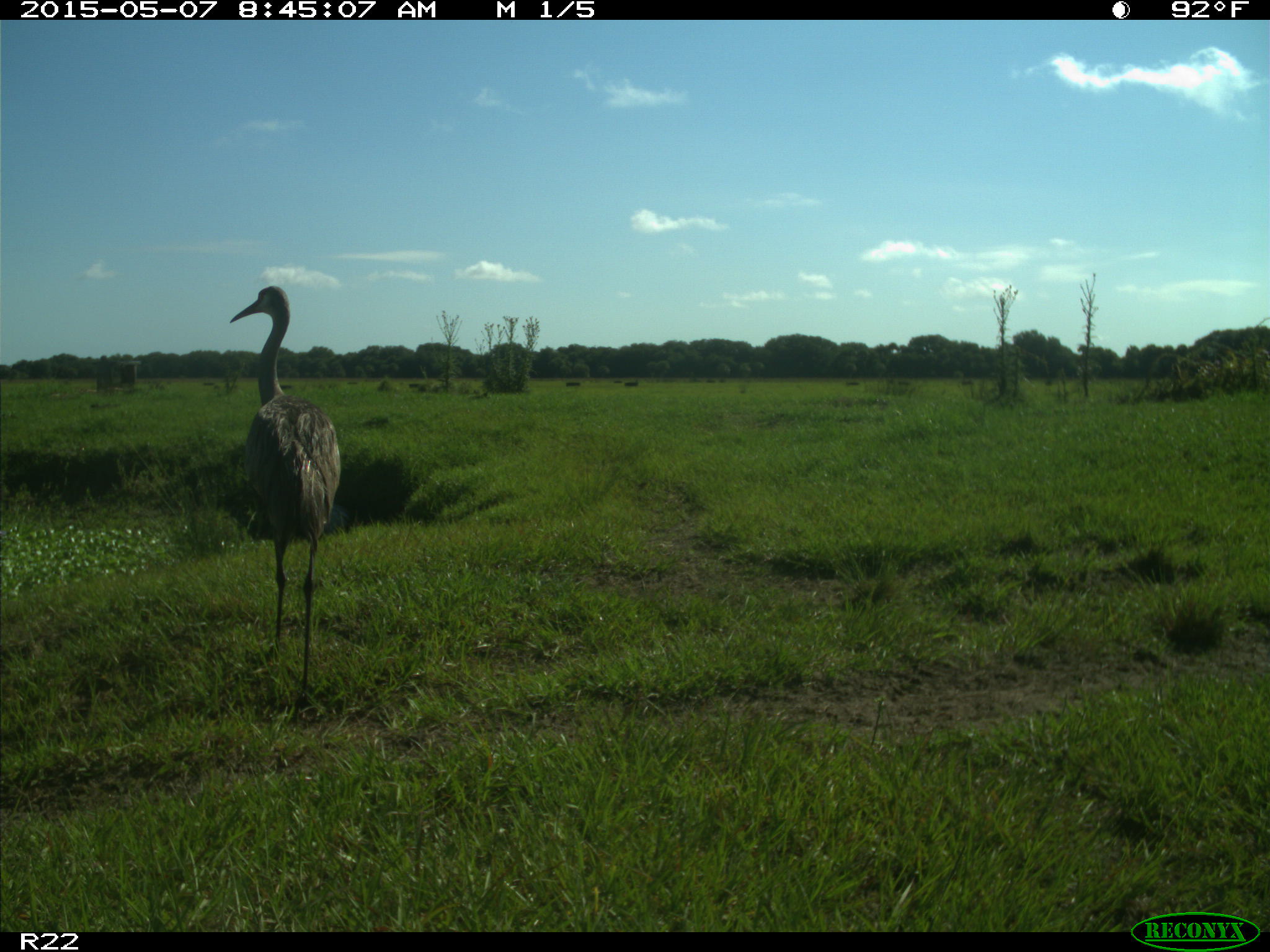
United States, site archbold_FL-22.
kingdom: Animalia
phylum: Chordata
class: Aves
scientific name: Aves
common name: birds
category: unidentified bird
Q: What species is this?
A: Unidentified bird (birds) (Aves).